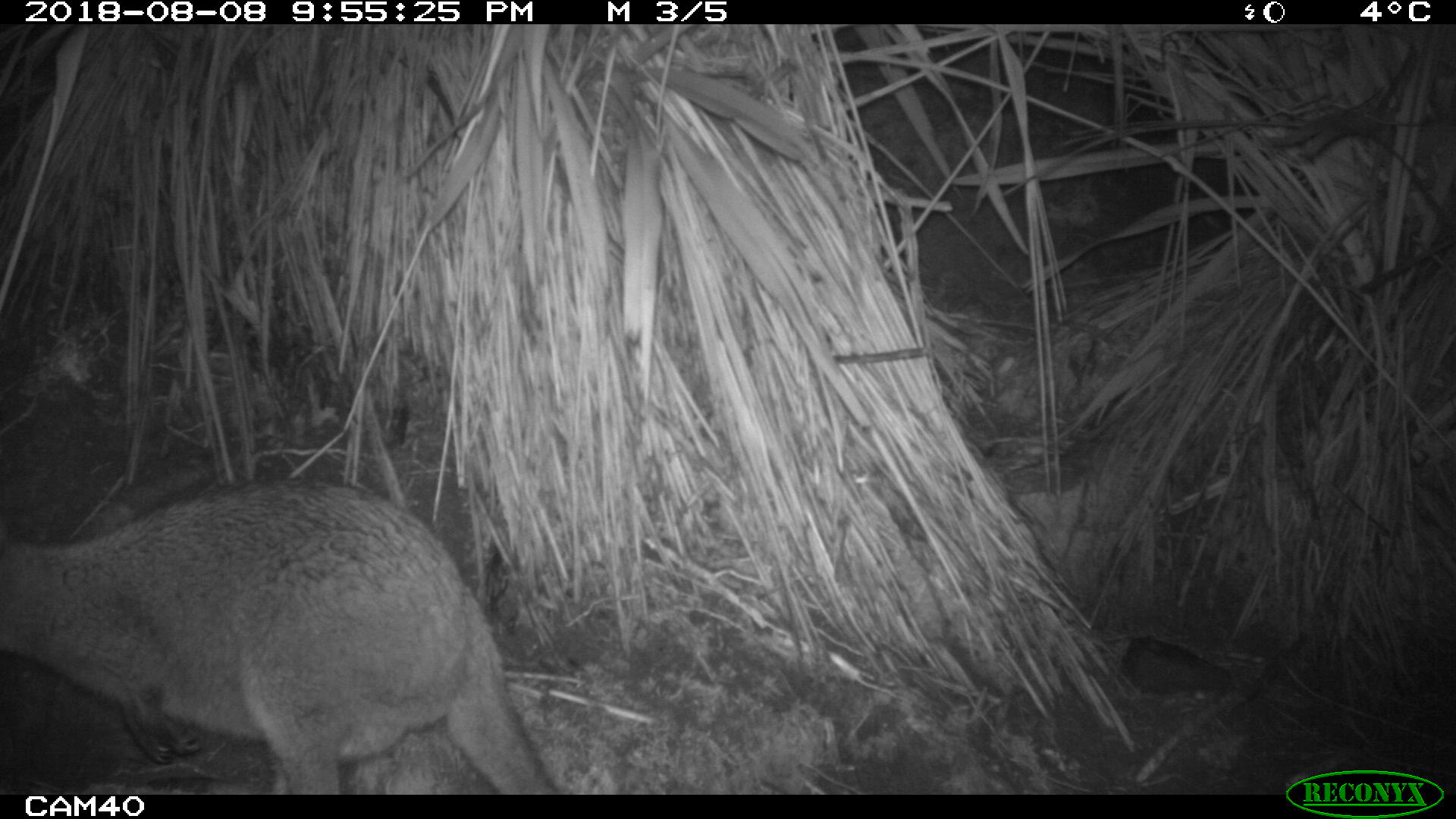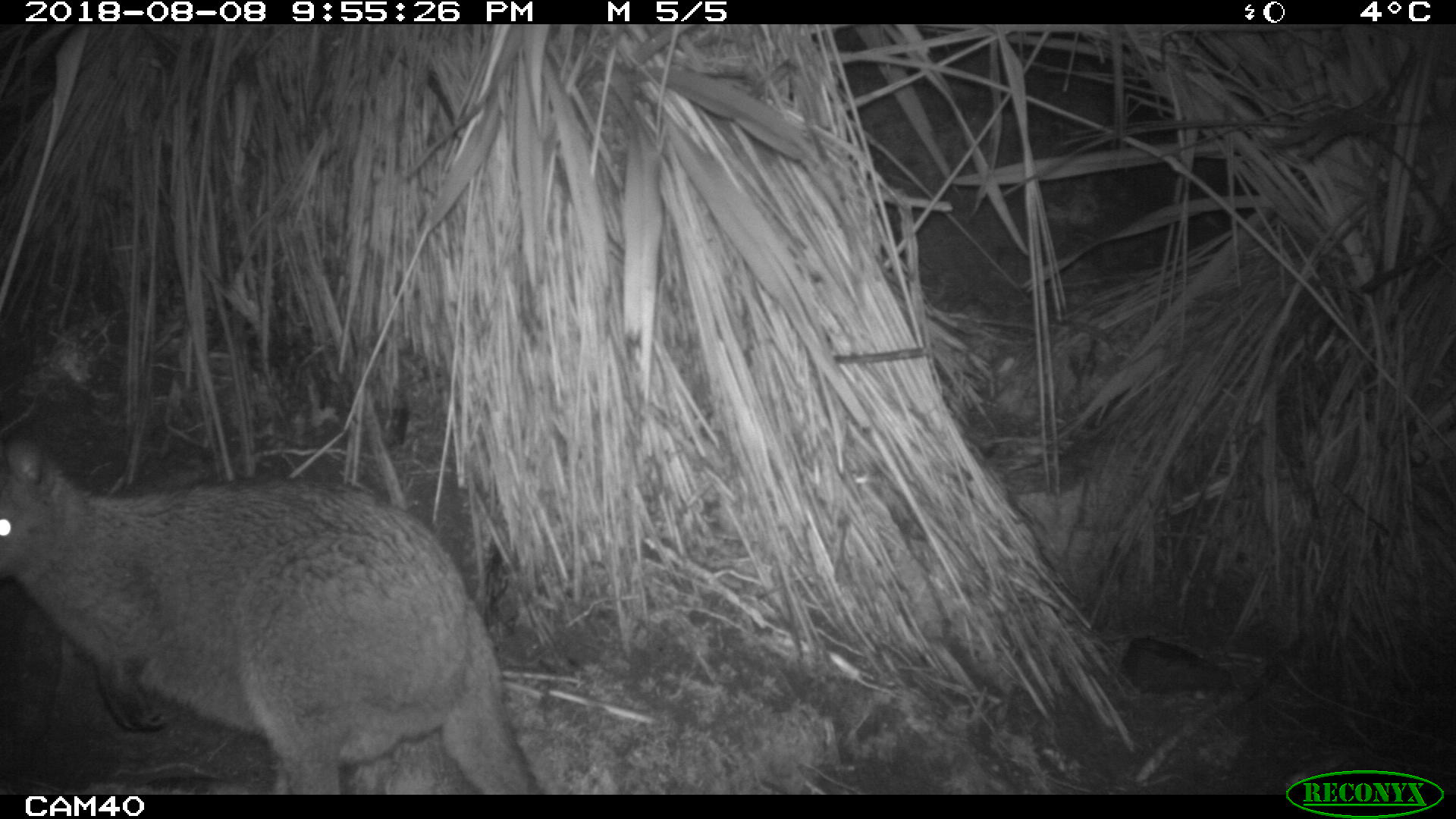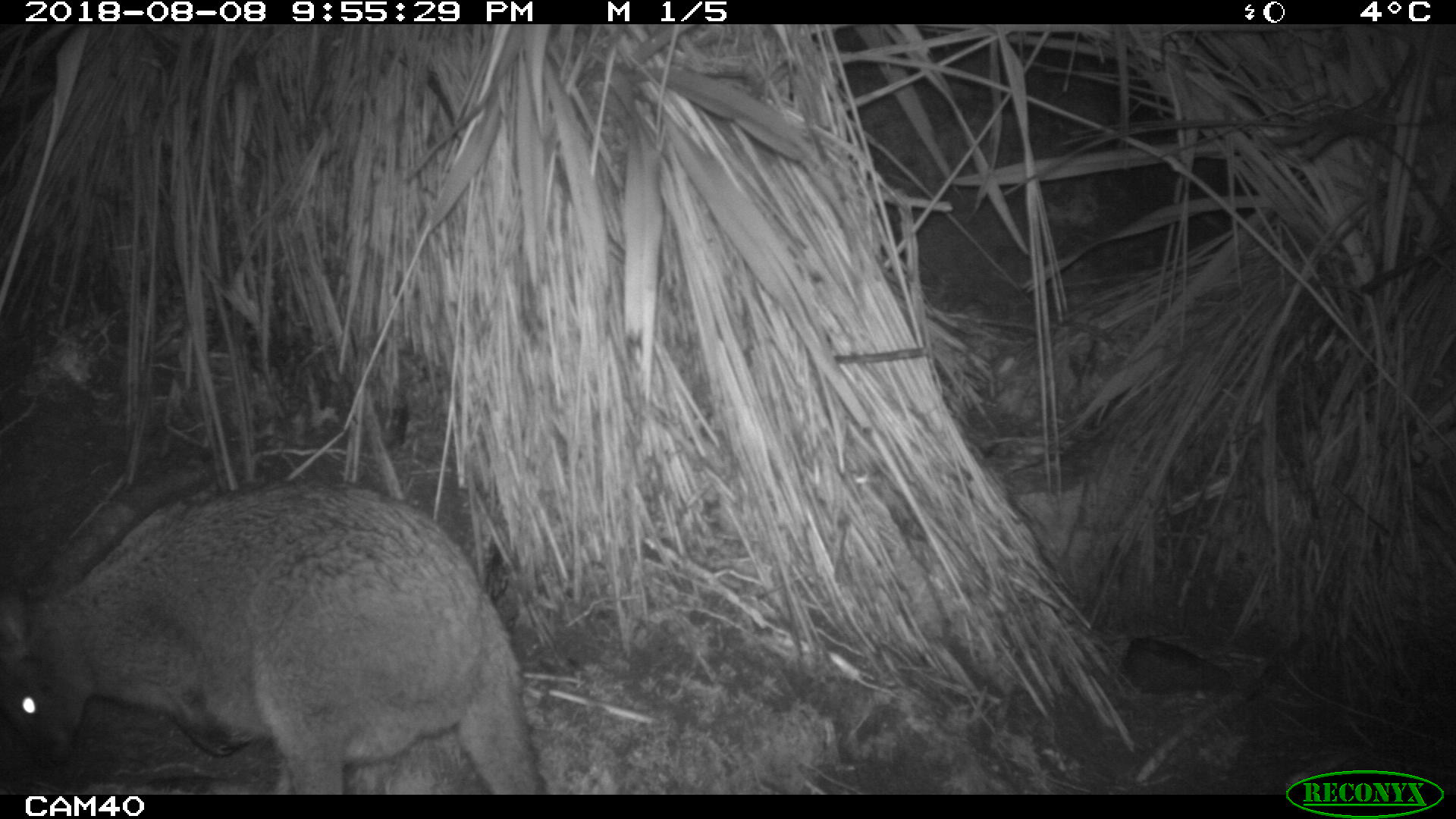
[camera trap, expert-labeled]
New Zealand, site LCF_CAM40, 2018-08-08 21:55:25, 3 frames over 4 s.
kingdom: Animalia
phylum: Chordata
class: Mammalia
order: Diprotodontia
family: Macropodidae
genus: Notamacropus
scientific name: Notamacropus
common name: wallaby